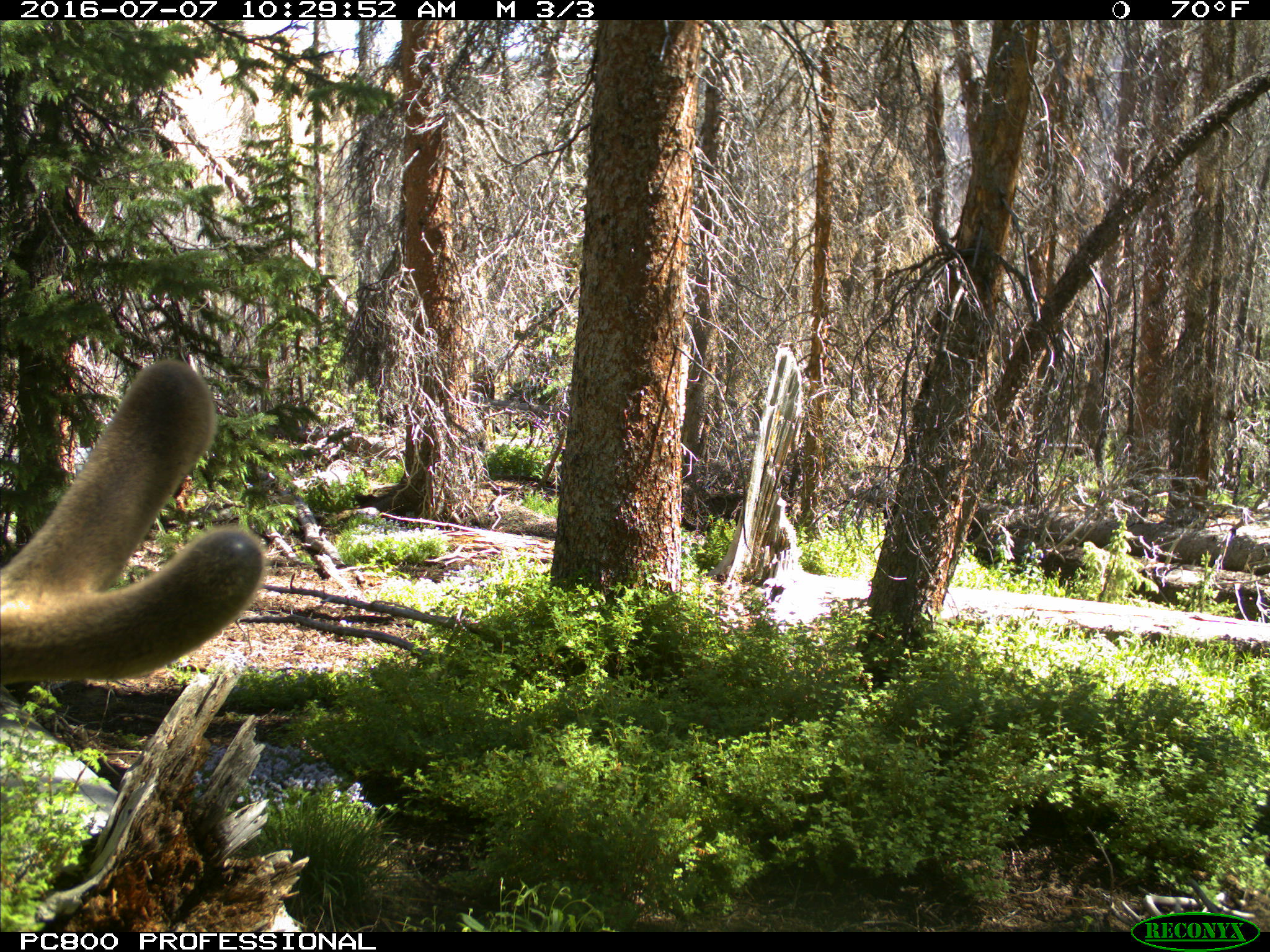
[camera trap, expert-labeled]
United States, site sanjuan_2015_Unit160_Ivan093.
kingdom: Animalia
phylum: Chordata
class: Mammalia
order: Artiodactyla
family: Cervidae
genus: Cervus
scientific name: Cervus elaphus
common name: red deer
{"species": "Cervus elaphus (red deer)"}